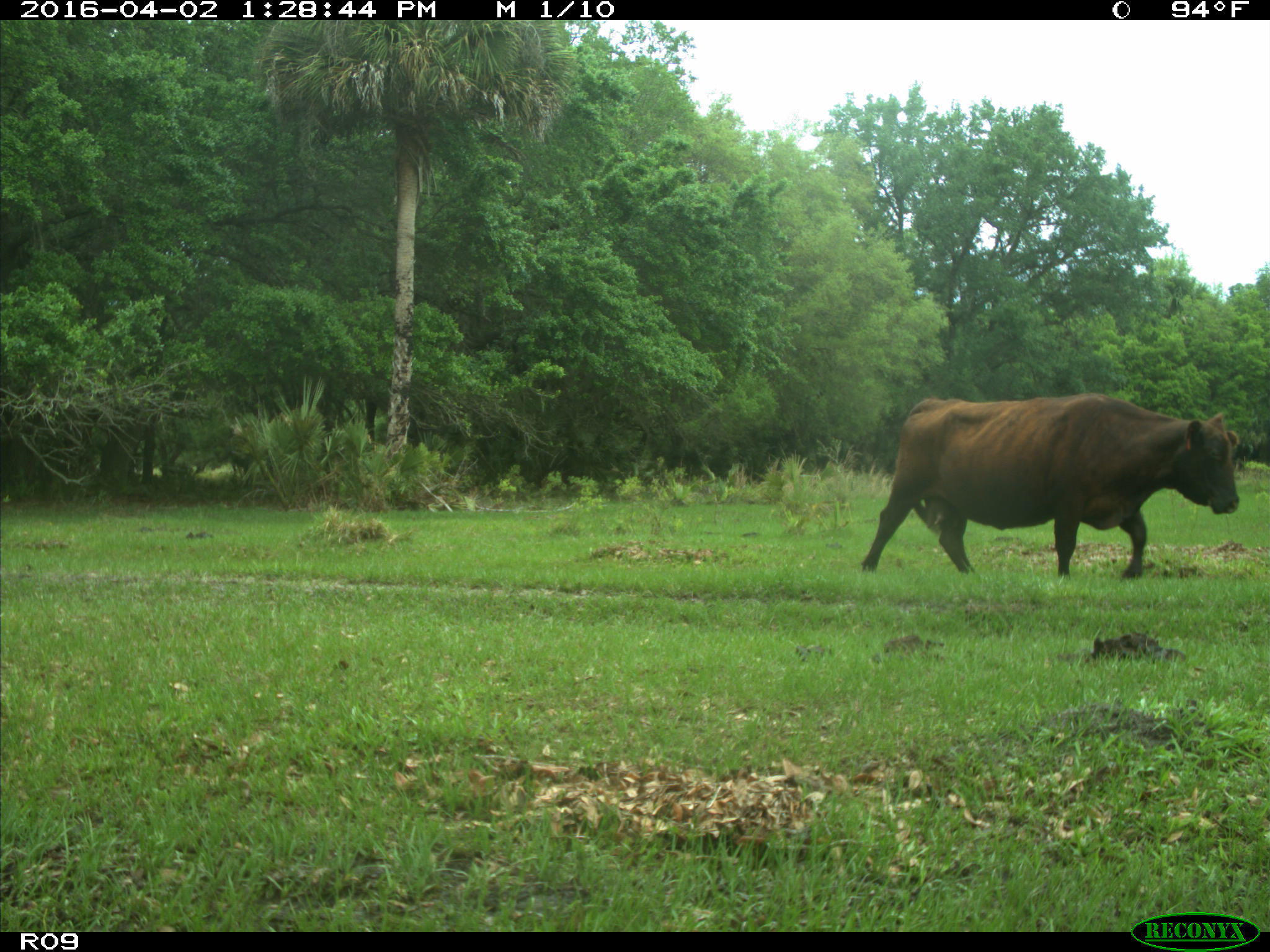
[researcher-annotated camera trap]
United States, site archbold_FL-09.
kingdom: Animalia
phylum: Chordata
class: Mammalia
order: Artiodactyla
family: Bovidae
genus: Bos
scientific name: Bos taurus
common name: domestic cow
Bos taurus (domestic cow).